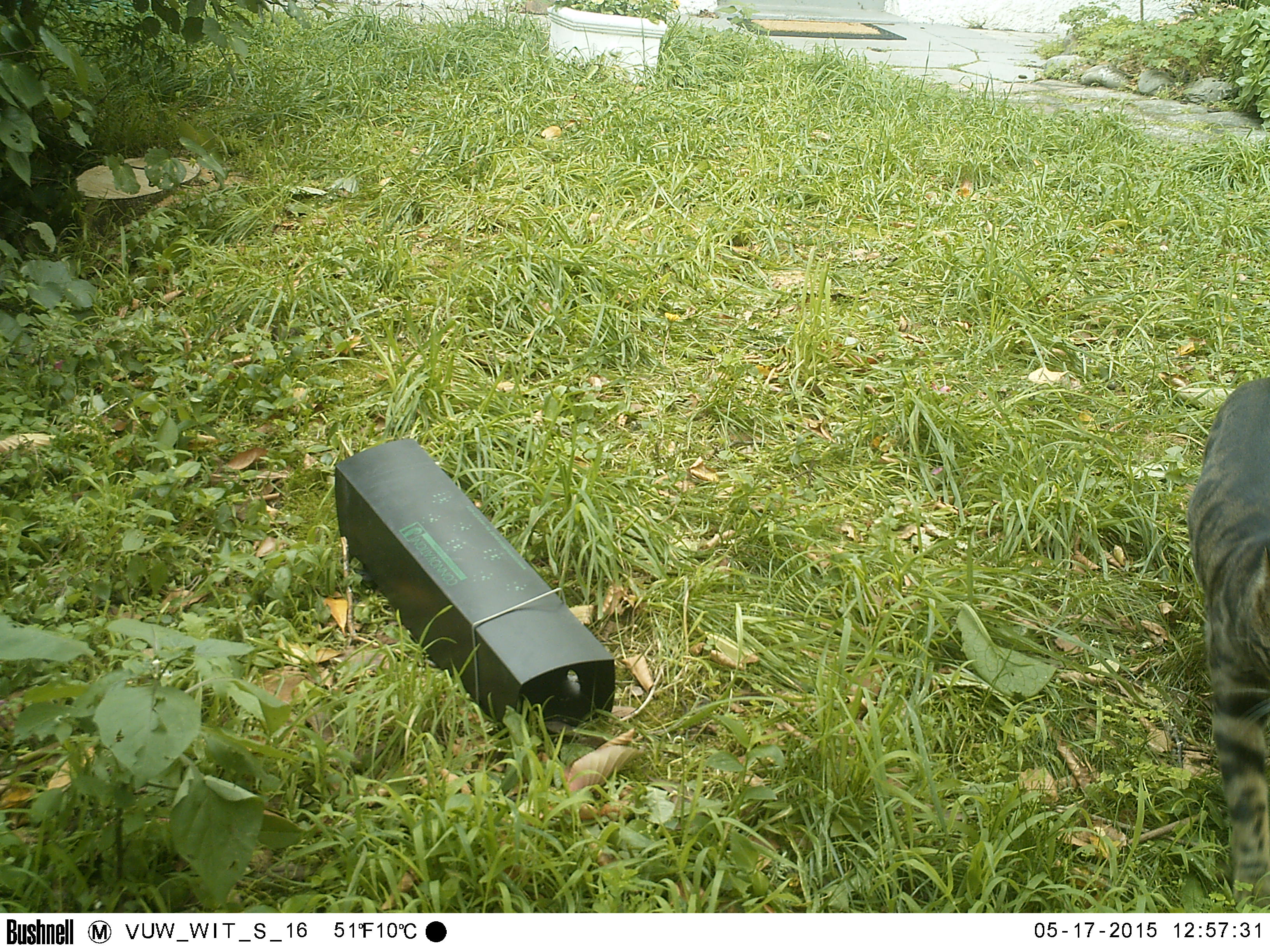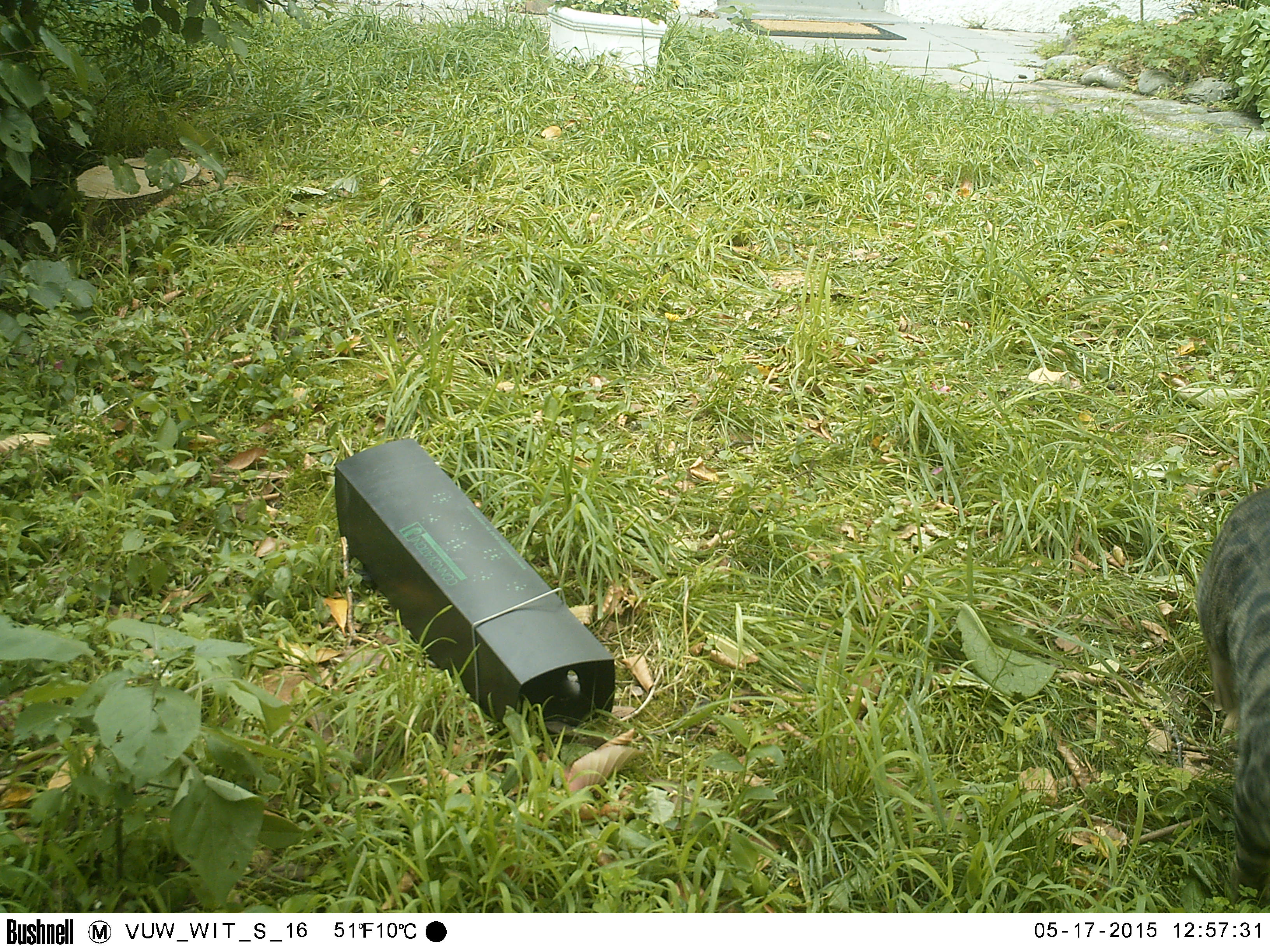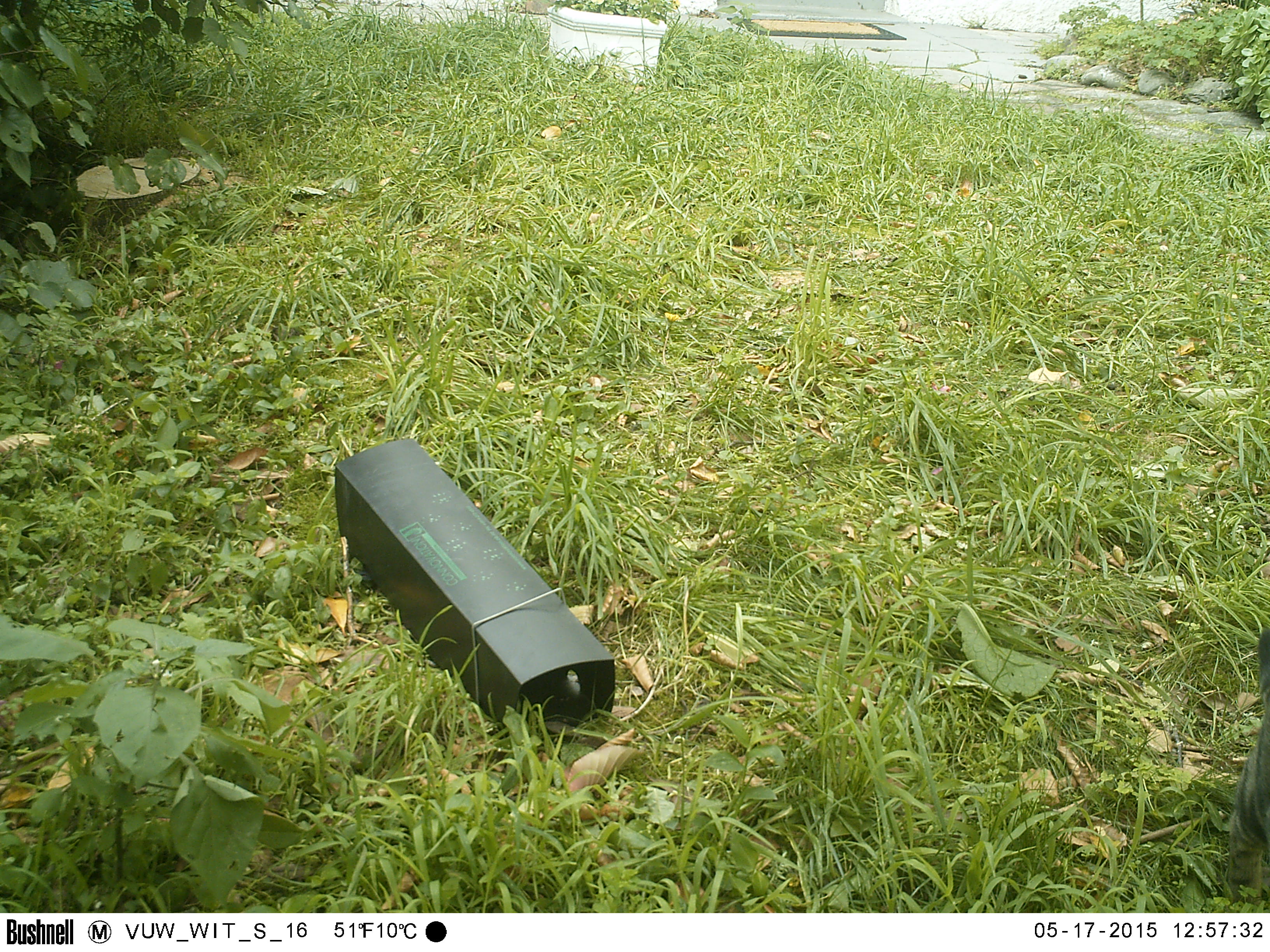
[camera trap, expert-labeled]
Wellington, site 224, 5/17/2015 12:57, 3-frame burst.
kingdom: Animalia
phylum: Chordata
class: Mammalia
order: Carnivora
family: Felidae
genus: Felis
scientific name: Felis catus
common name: cat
Cat (Felis catus).